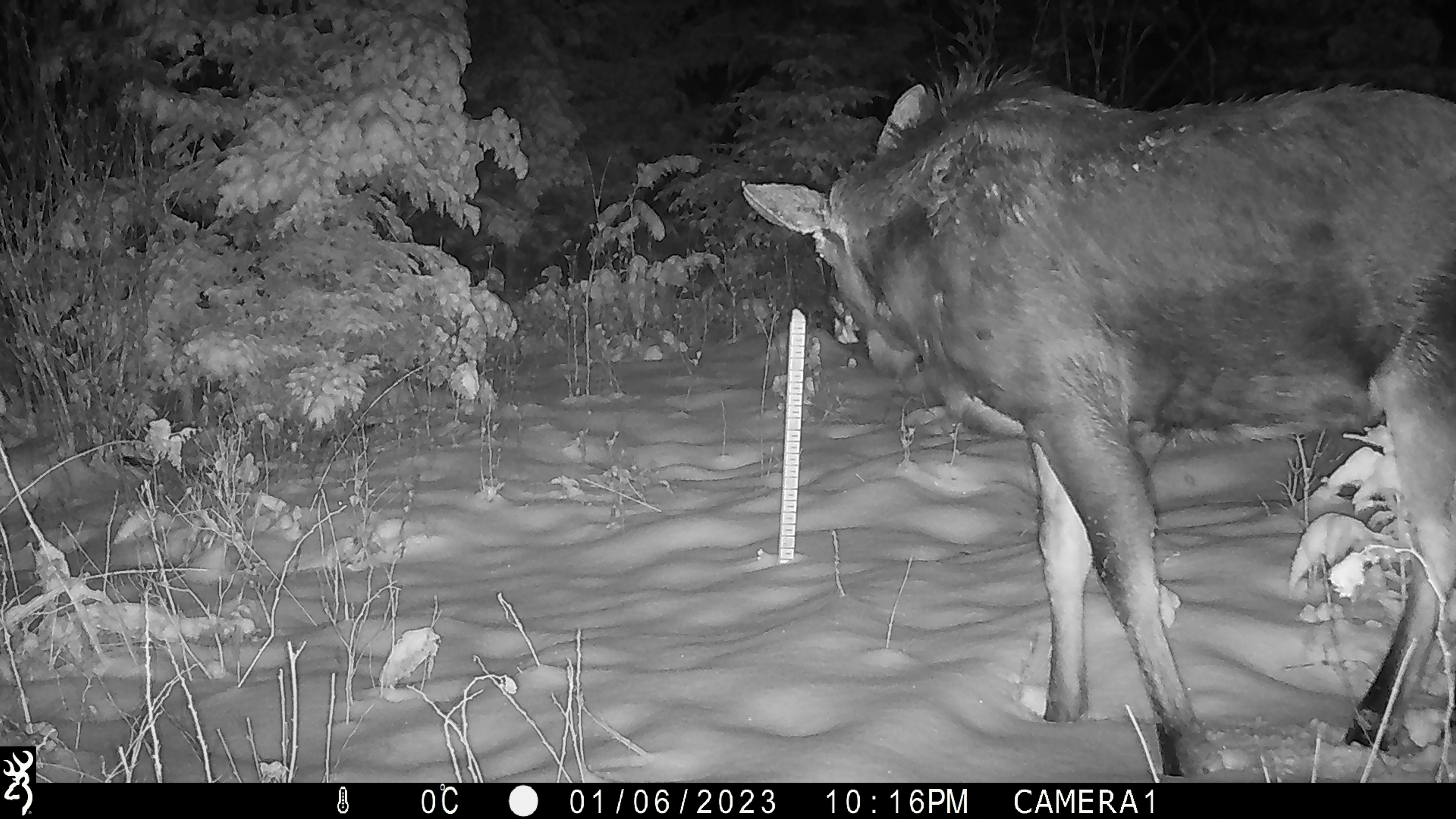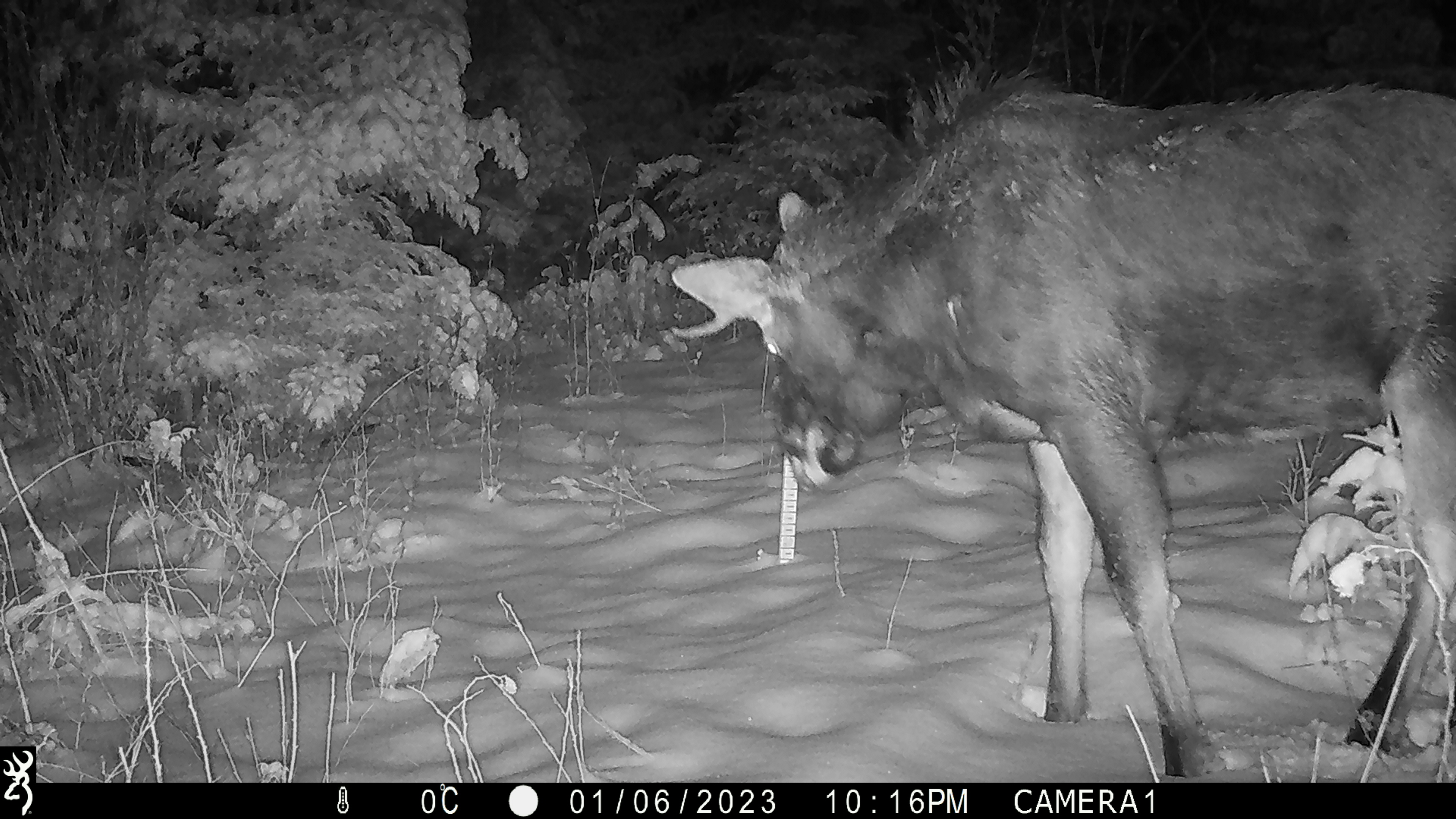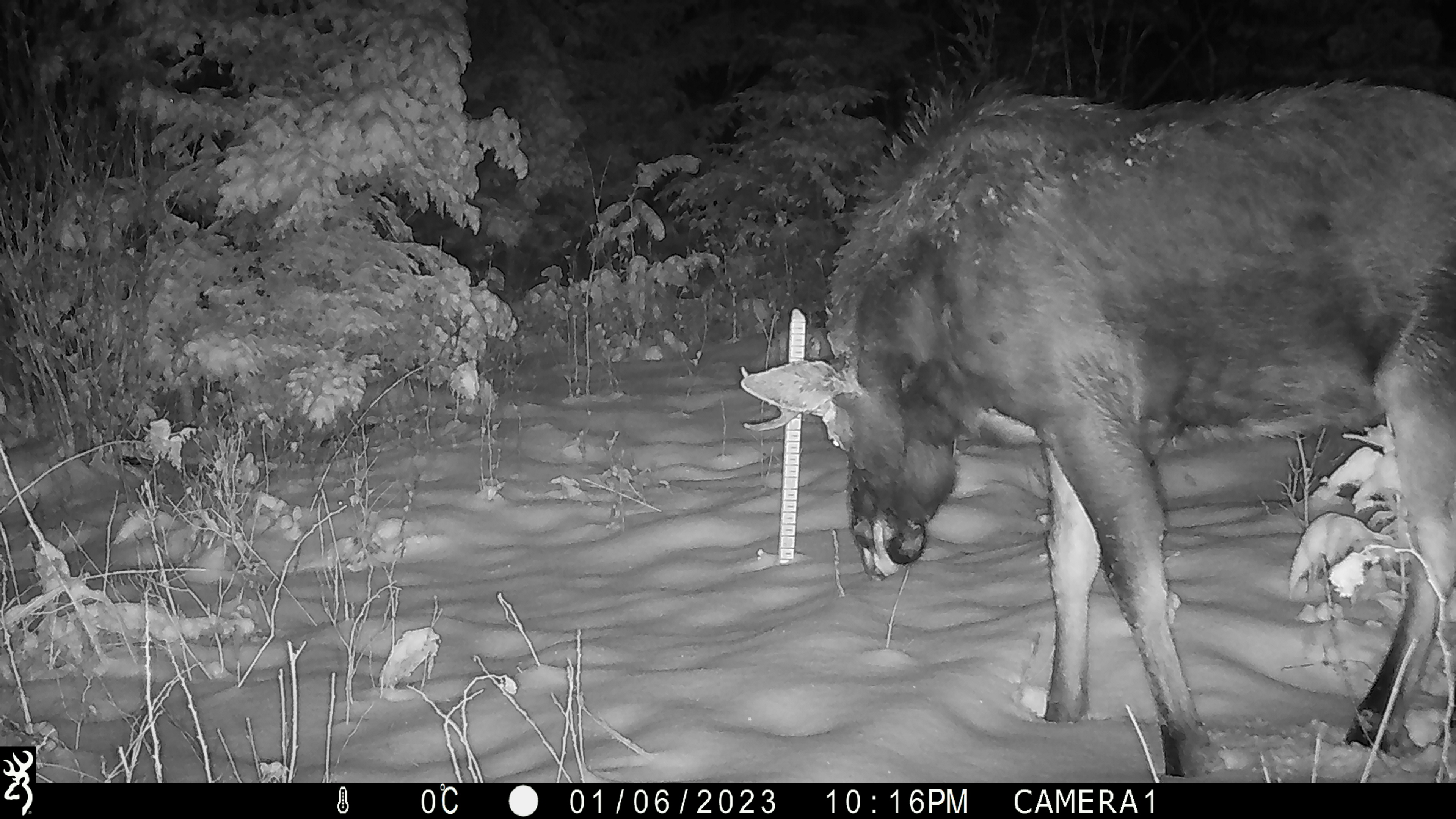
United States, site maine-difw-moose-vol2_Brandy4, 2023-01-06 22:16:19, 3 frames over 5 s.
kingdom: Animalia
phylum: Chordata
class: Mammalia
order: Artiodactyla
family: Cervidae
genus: Alces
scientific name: Alces alces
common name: moose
Moose (Alces alces).